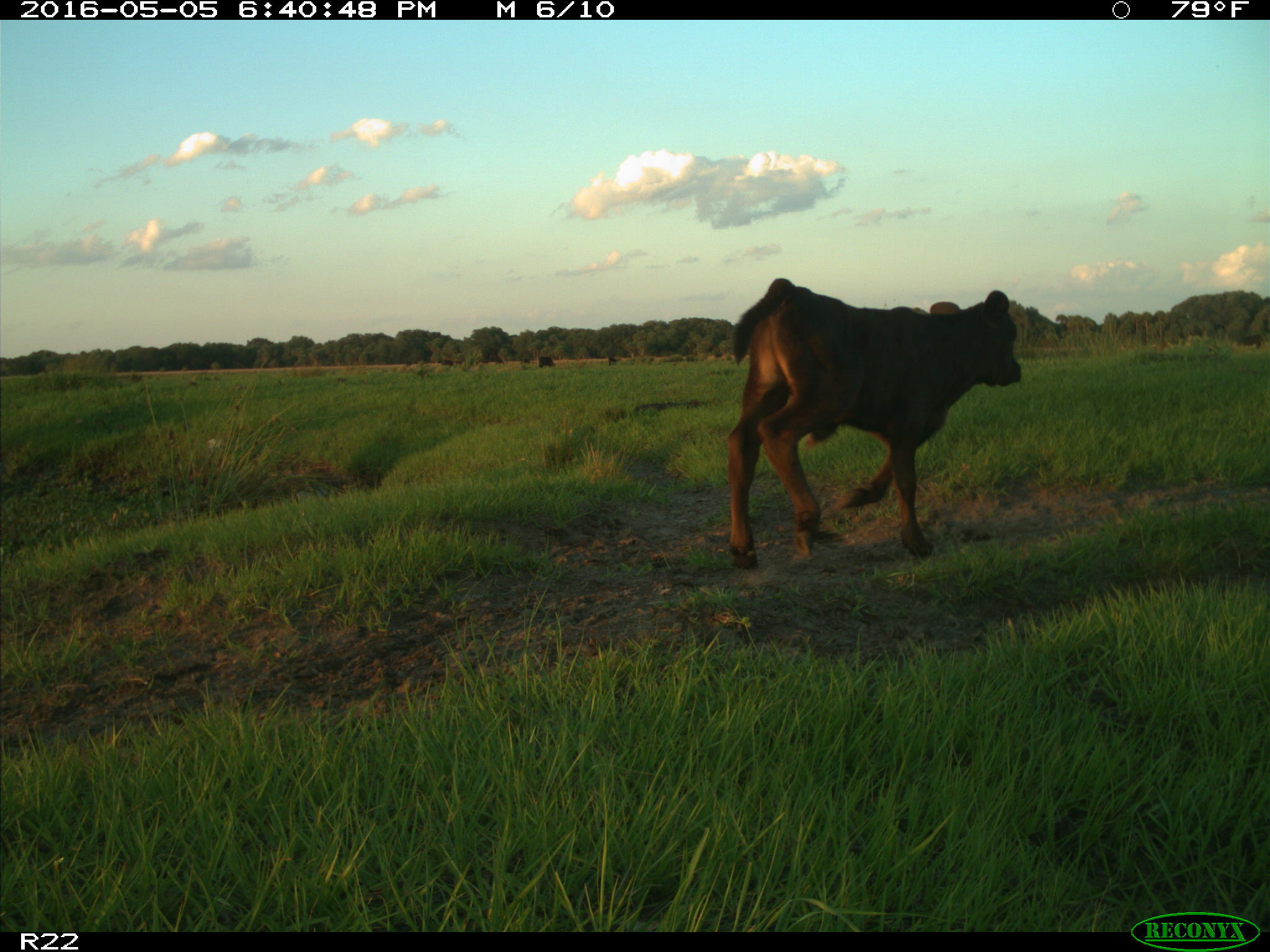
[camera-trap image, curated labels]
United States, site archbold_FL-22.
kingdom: Animalia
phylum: Chordata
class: Mammalia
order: Artiodactyla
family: Bovidae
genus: Bos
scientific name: Bos taurus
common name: domestic cow